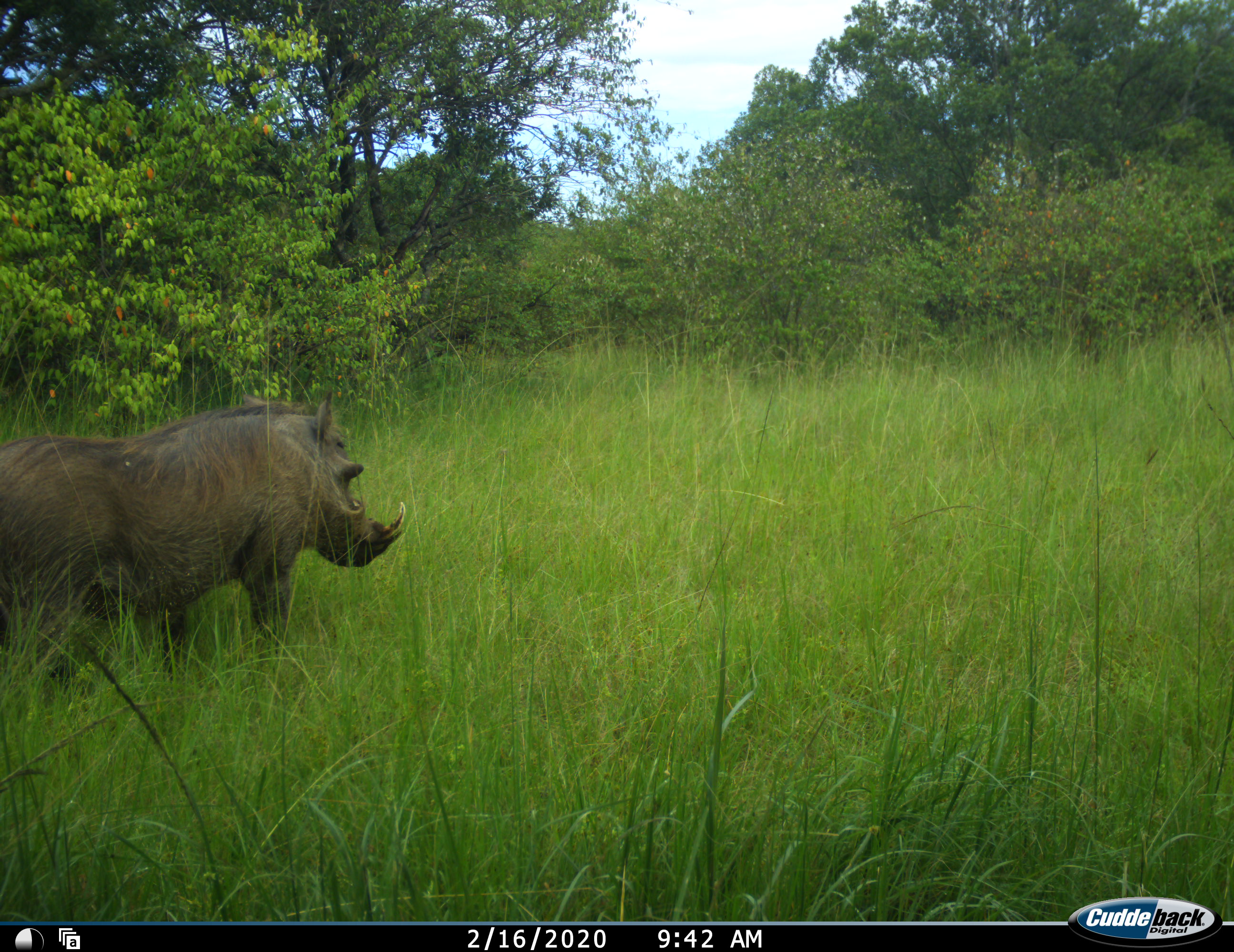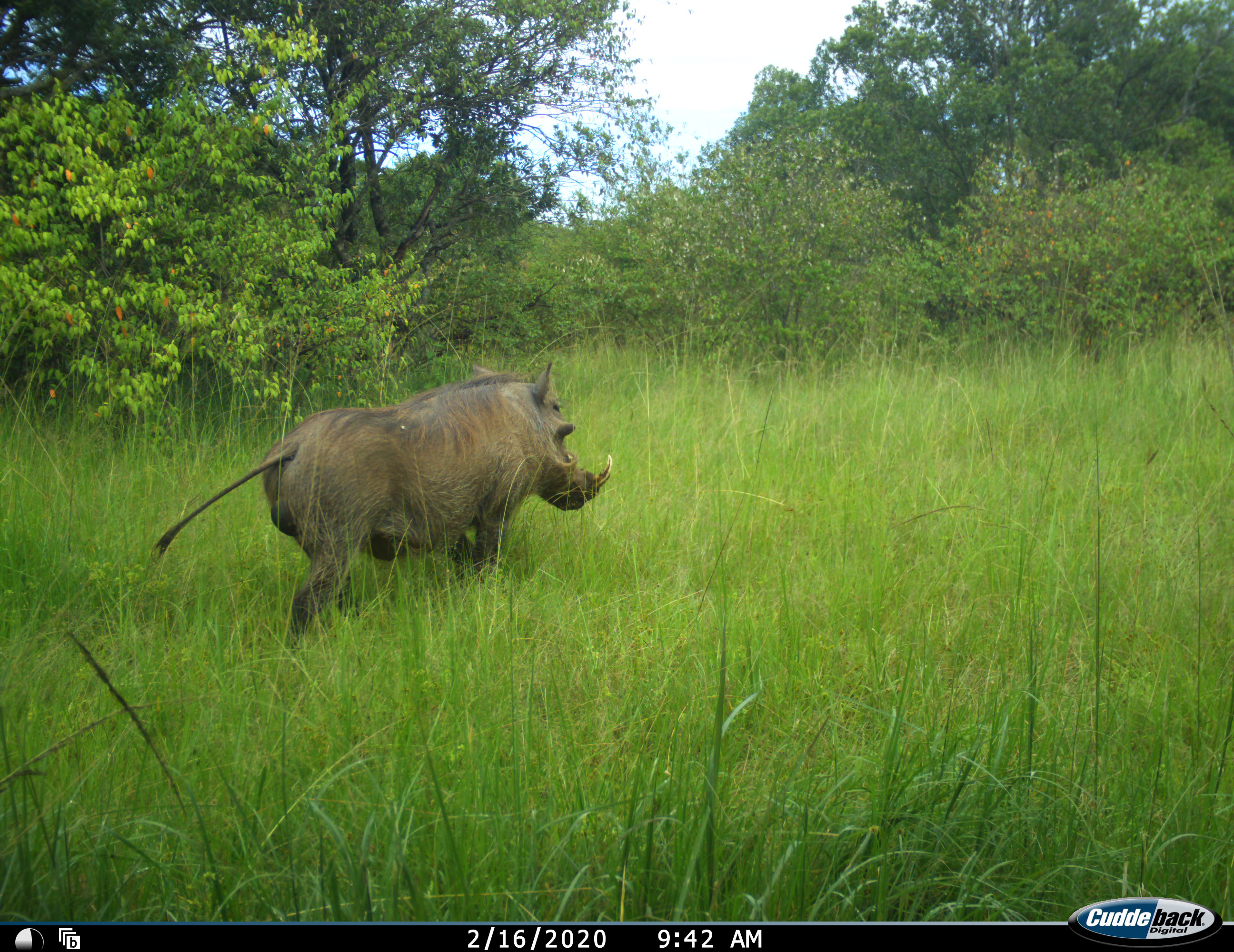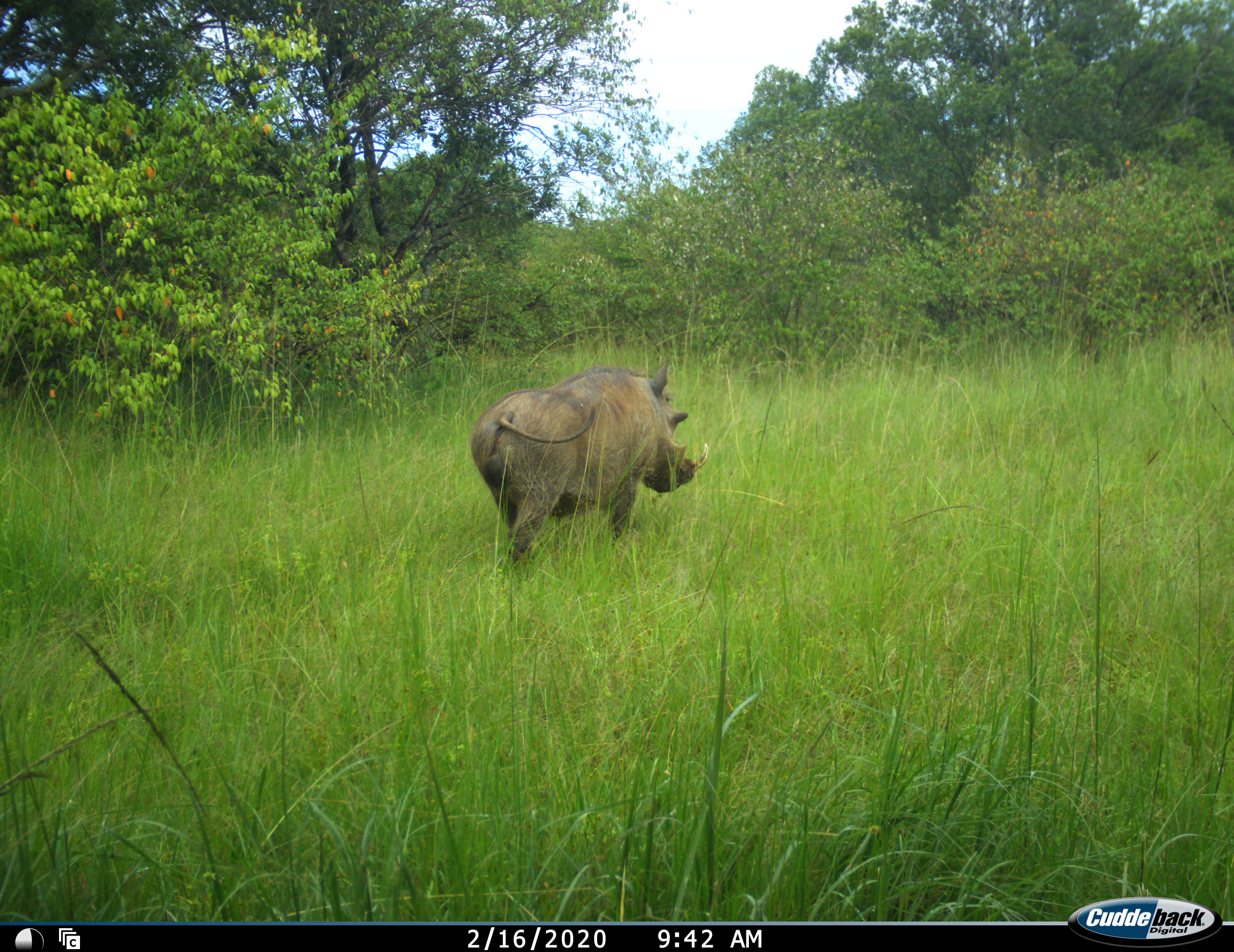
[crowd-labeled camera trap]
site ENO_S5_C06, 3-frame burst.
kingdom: Animalia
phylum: Chordata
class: Mammalia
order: Artiodactyla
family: Suidae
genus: Phacochoerus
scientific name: Phacochoerus africanus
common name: warthog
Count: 1.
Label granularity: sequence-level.